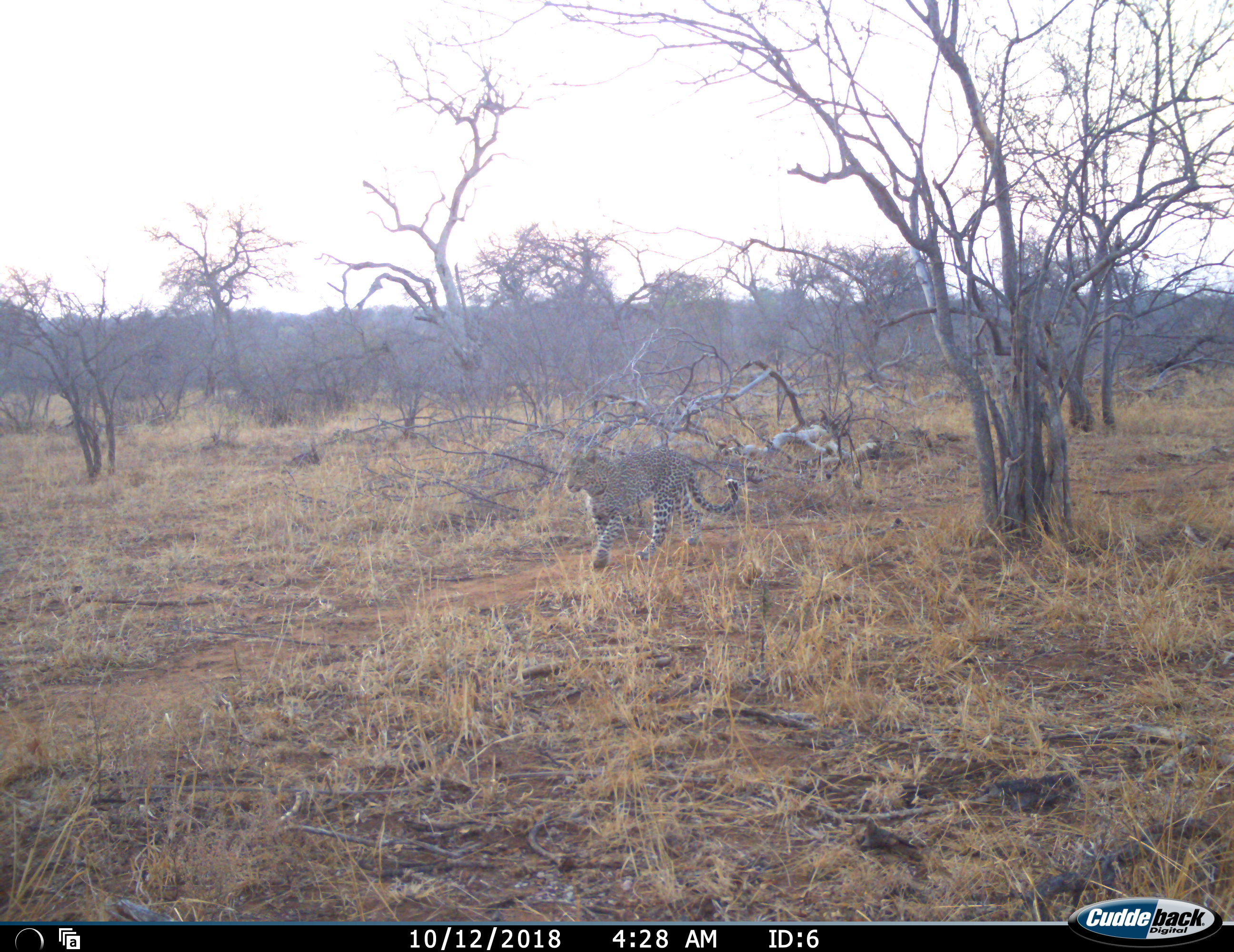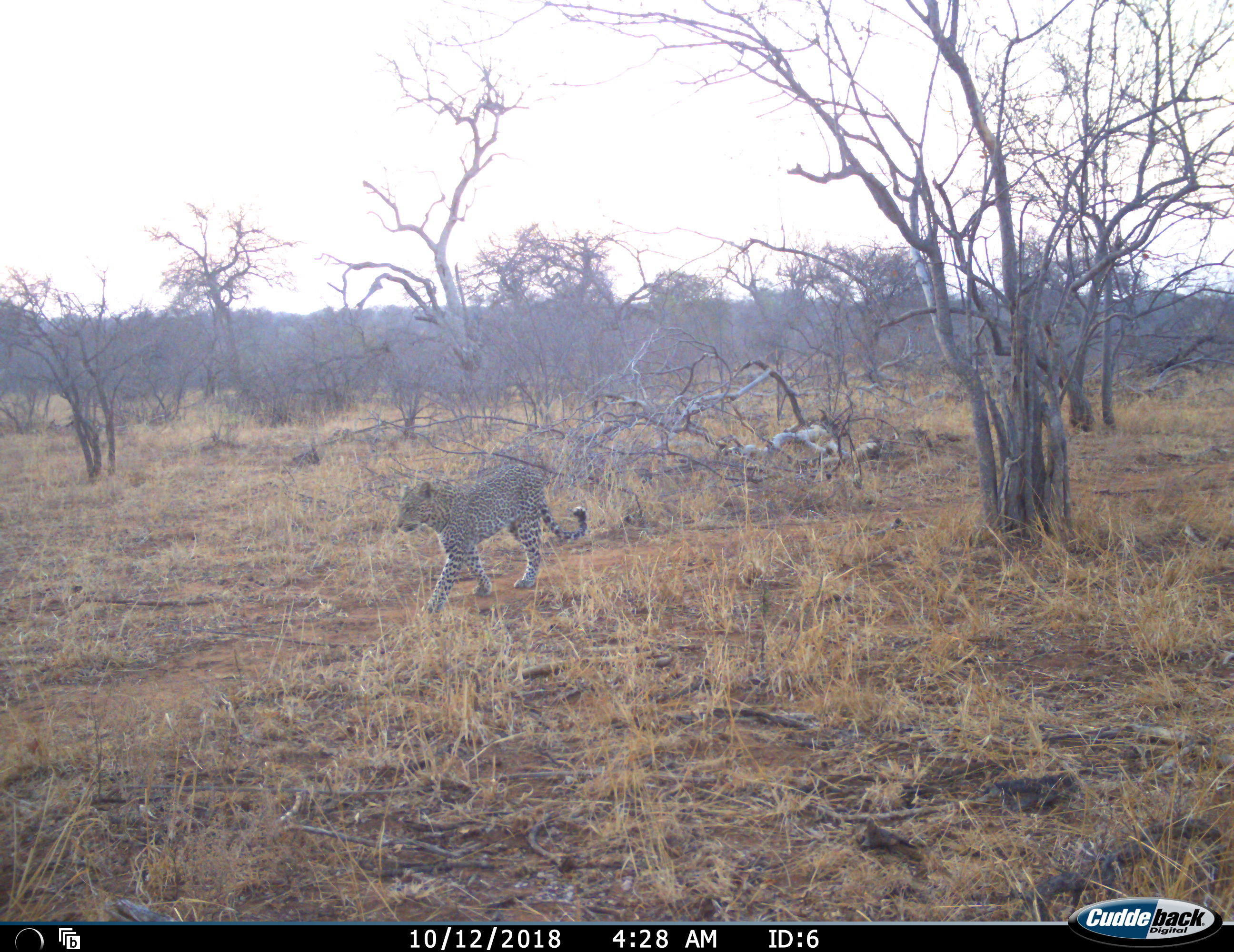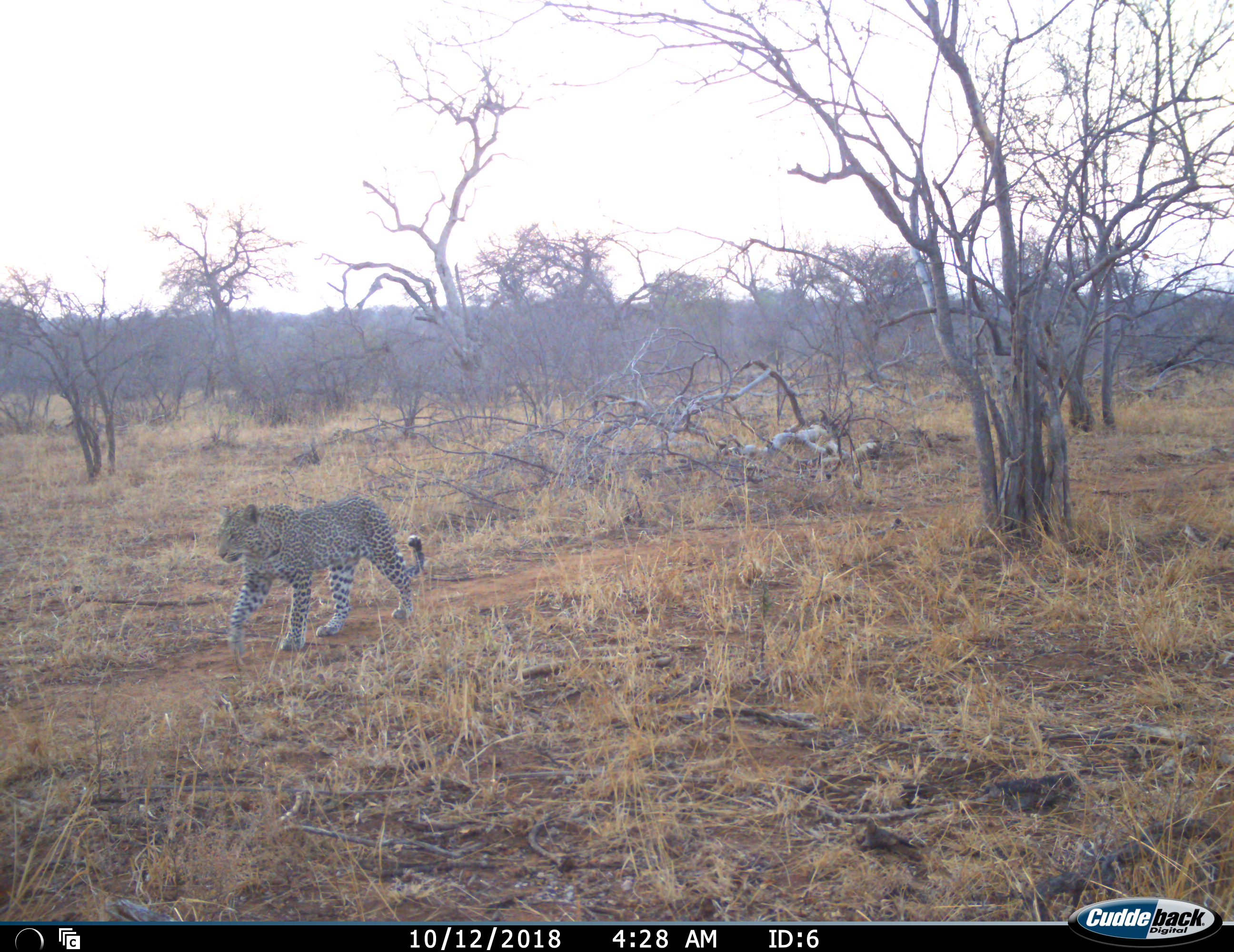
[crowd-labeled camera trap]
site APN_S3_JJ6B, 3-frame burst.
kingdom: Animalia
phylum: Chordata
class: Mammalia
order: Carnivora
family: Felidae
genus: Panthera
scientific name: Panthera pardus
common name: leopard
Leopard (Panthera pardus), count 1. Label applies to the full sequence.